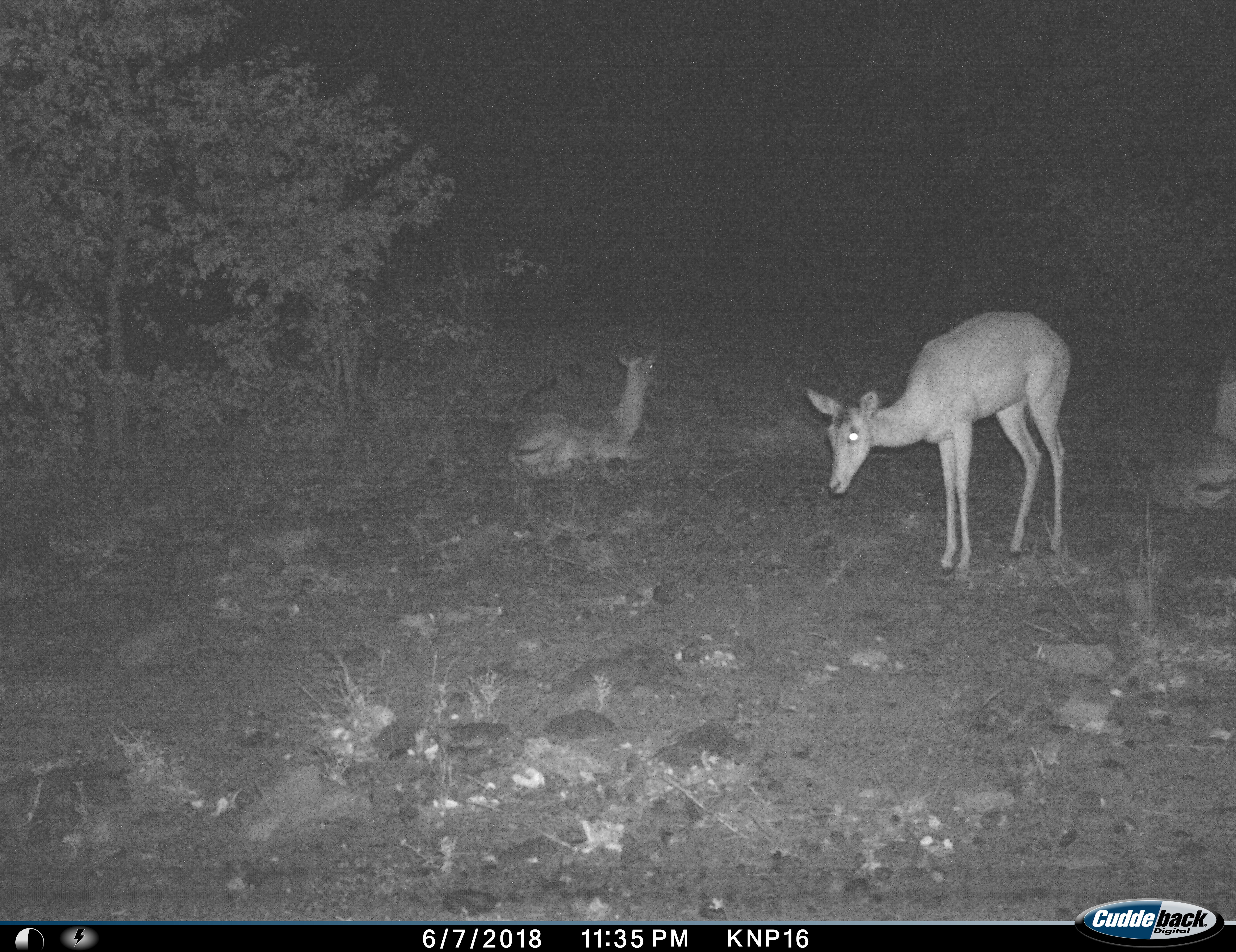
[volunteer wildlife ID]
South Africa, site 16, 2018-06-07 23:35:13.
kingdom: Animalia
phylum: Chordata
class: Mammalia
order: Artiodactyla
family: Bovidae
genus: Aepyceros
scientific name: Aepyceros melampus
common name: impala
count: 3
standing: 50%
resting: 100%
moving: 10%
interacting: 0%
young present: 0%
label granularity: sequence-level